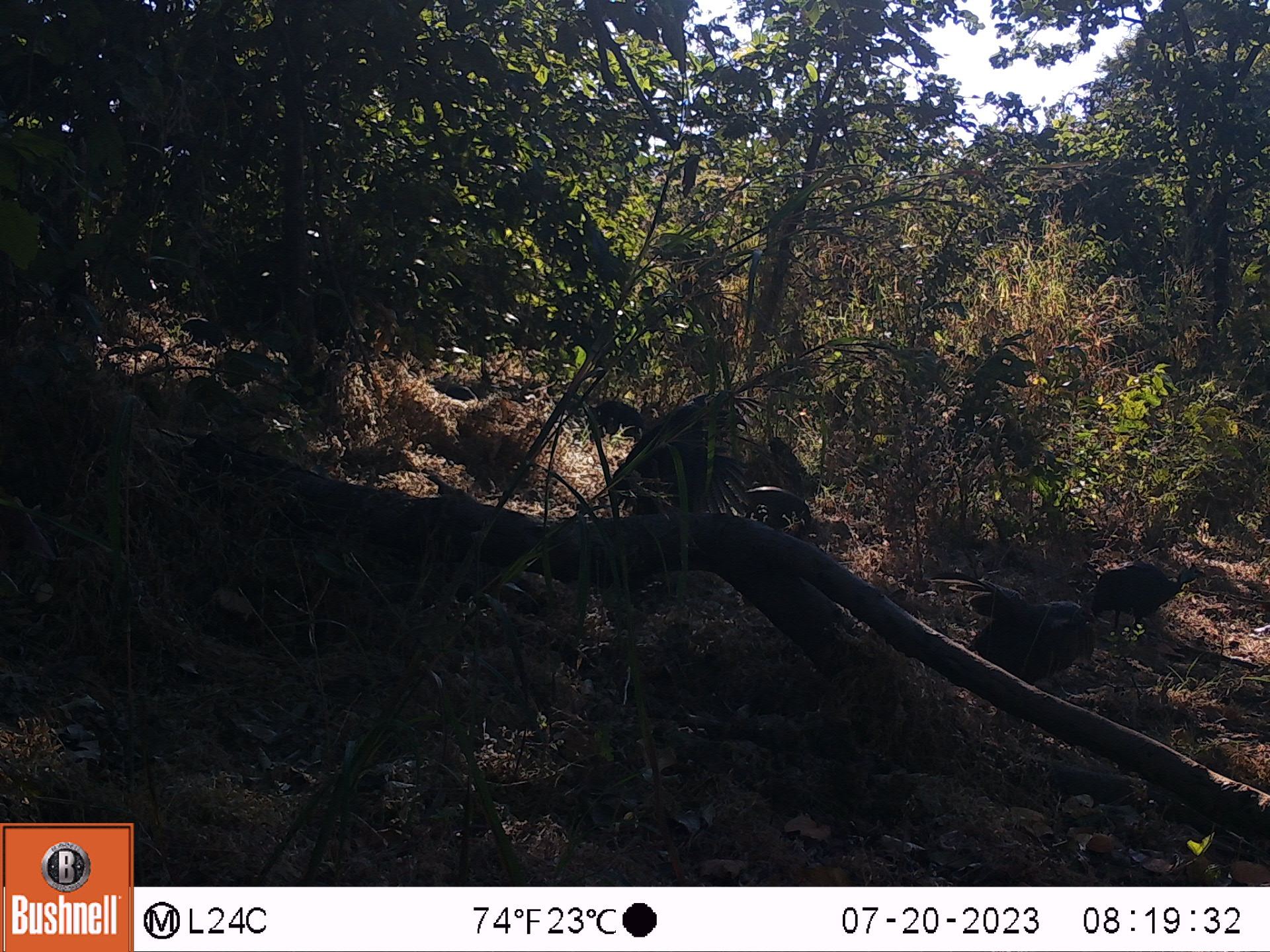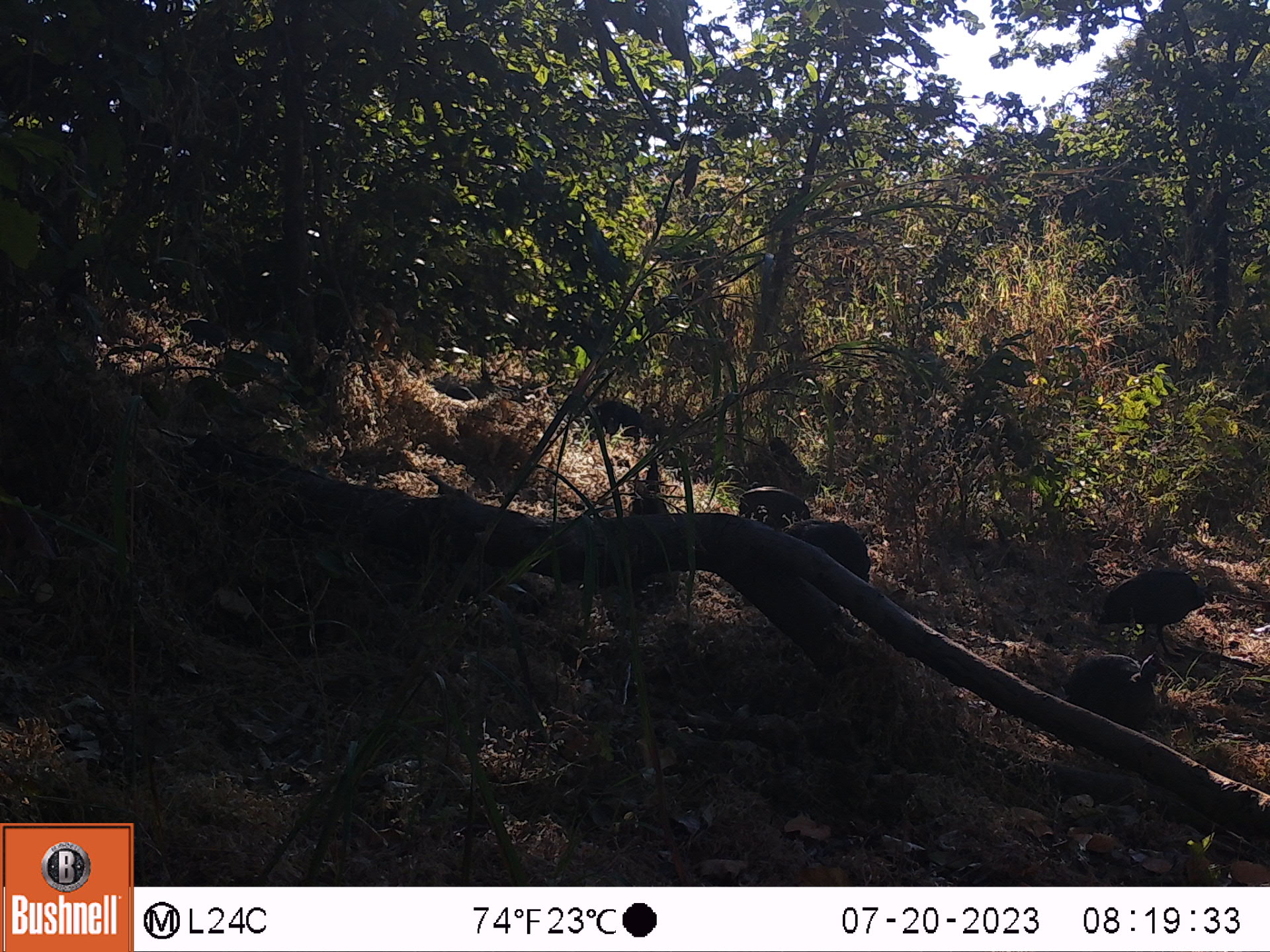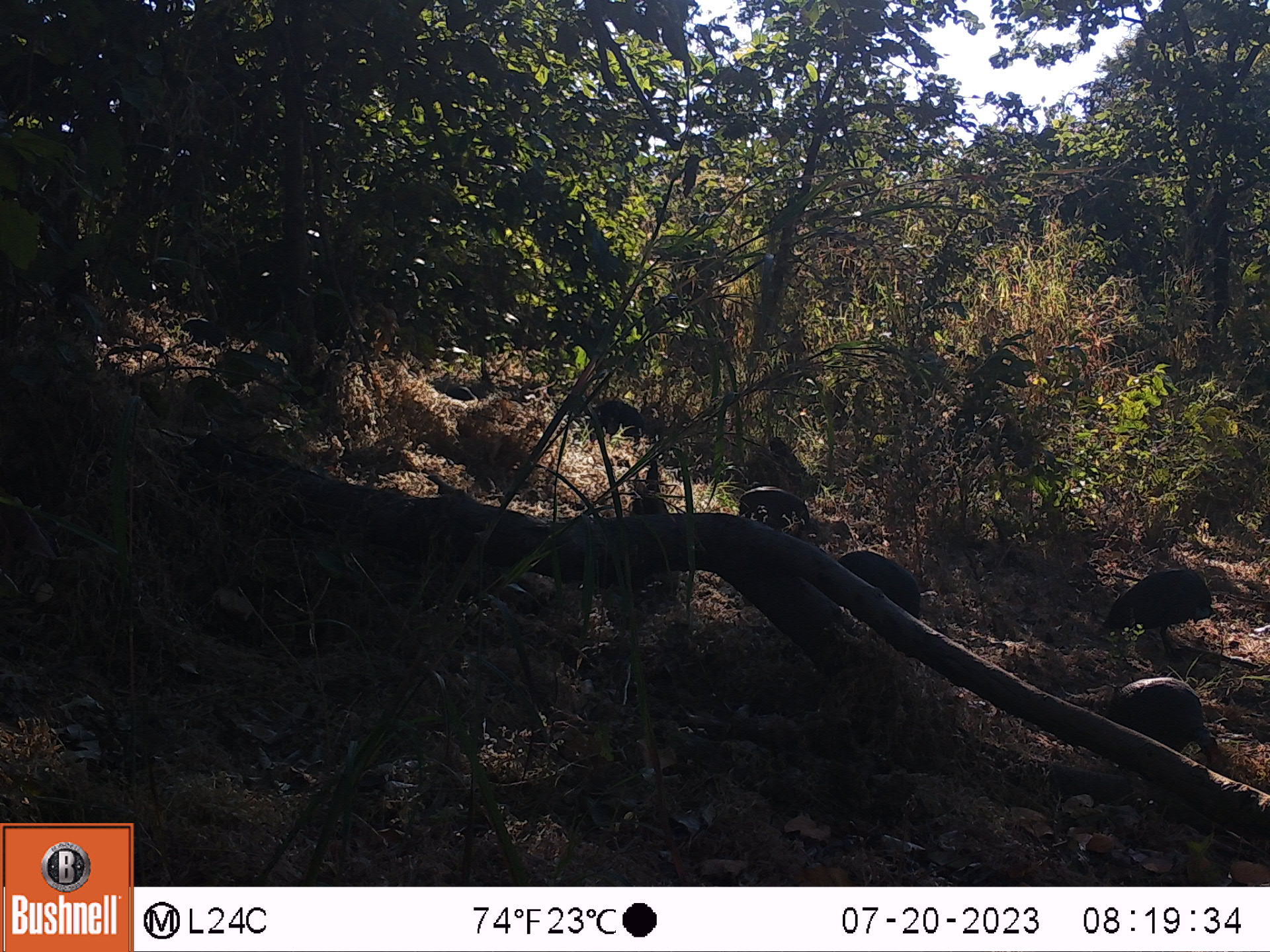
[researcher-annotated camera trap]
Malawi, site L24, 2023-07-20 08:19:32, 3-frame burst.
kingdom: Animalia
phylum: Chordata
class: Aves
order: Galliformes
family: Numididae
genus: Numida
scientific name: Numida meleagris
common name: helmeted guineafowl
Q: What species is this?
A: Helmeted guineafowl (Numida meleagris).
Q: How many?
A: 4.